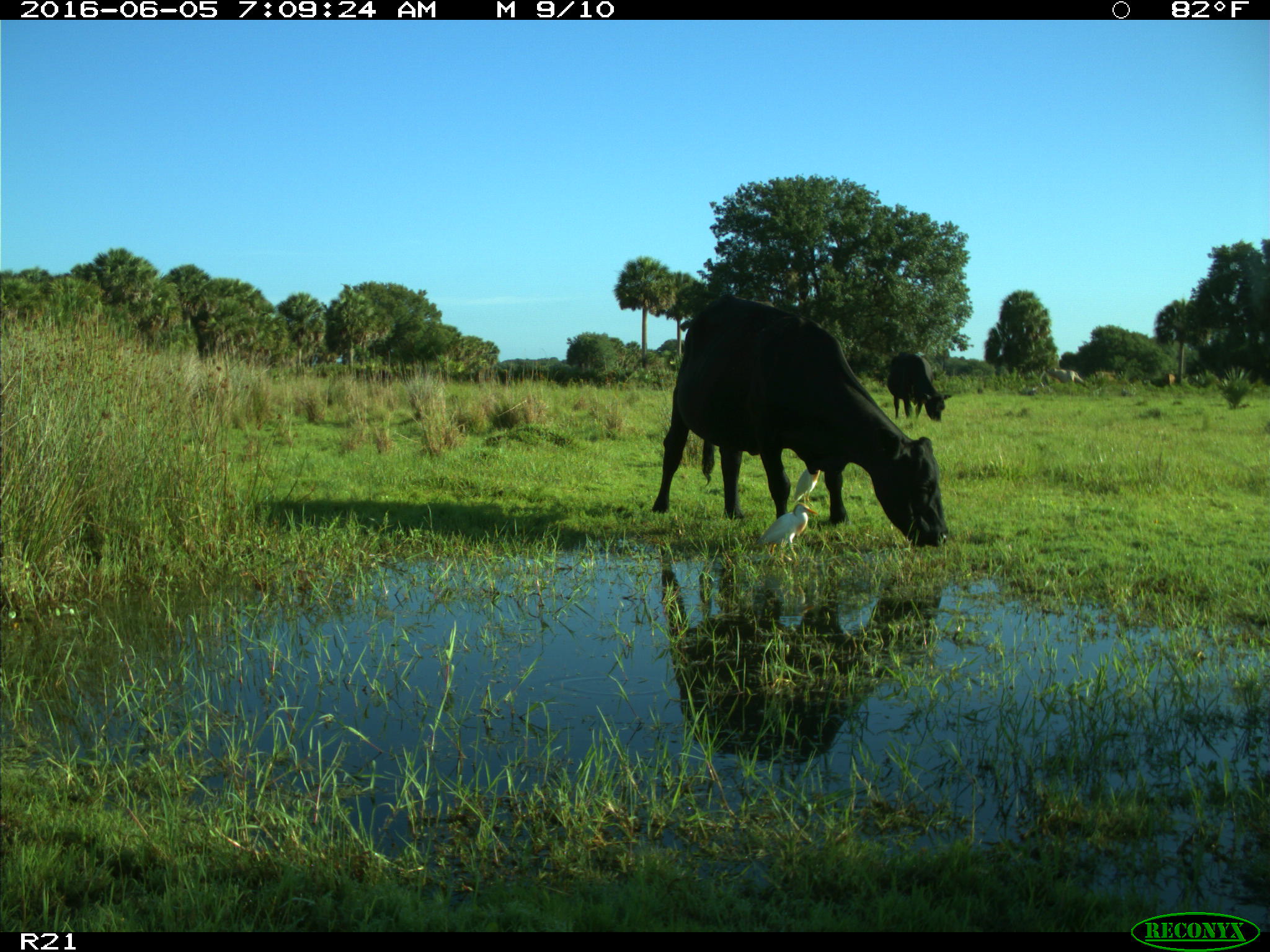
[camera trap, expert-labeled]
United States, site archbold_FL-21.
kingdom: Animalia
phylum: Chordata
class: Mammalia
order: Artiodactyla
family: Bovidae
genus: Bos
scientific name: Bos taurus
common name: domestic cow